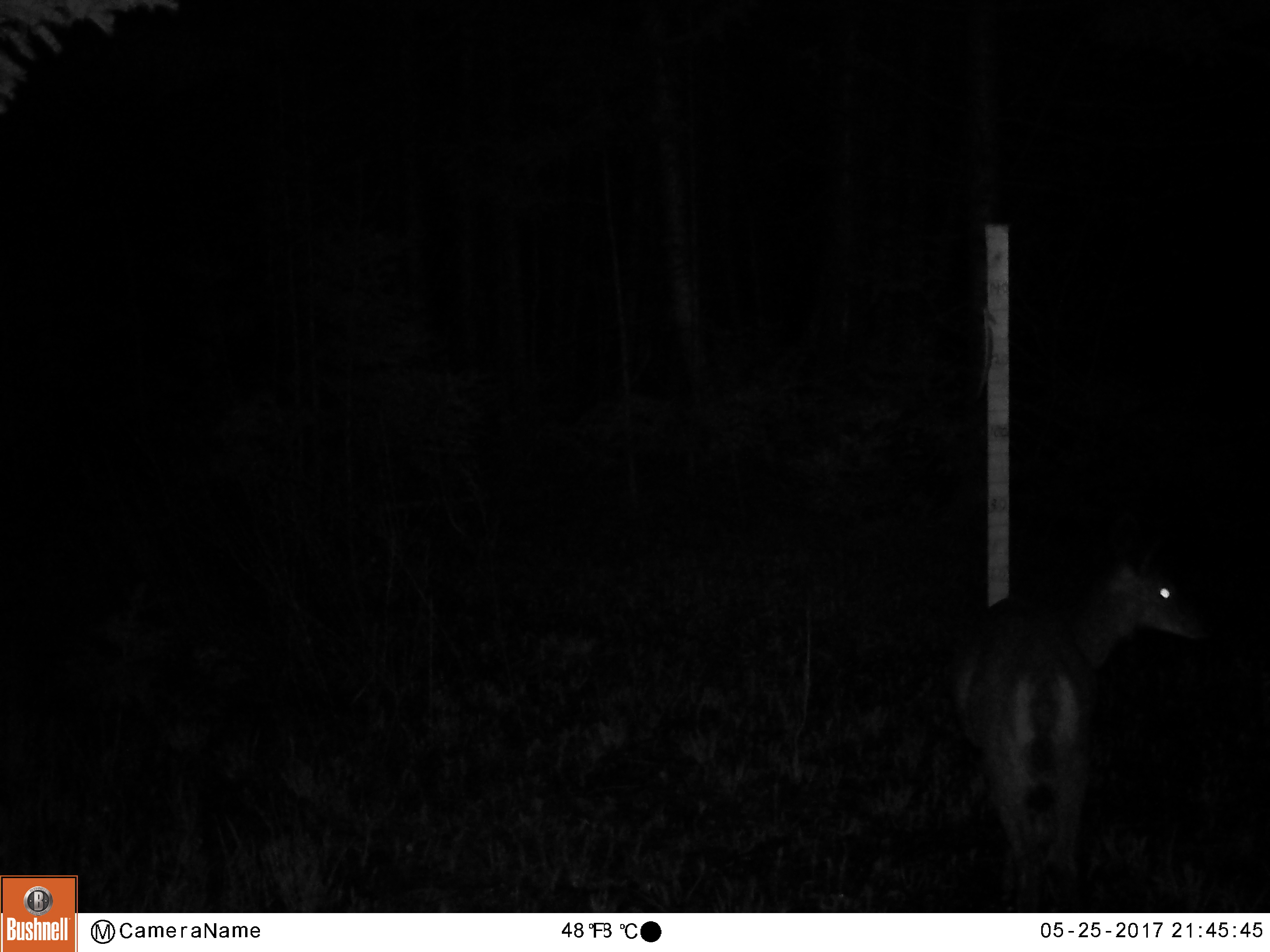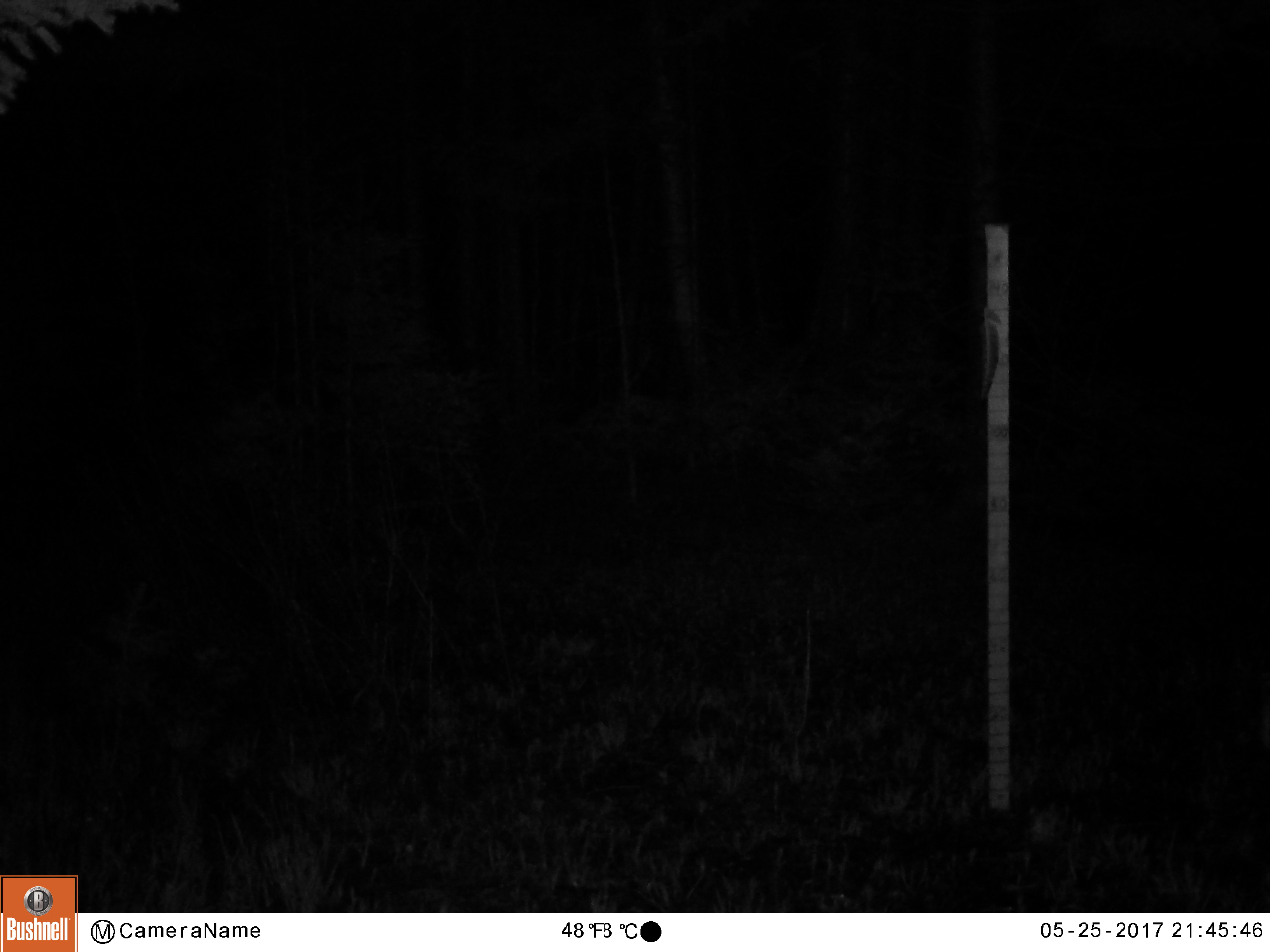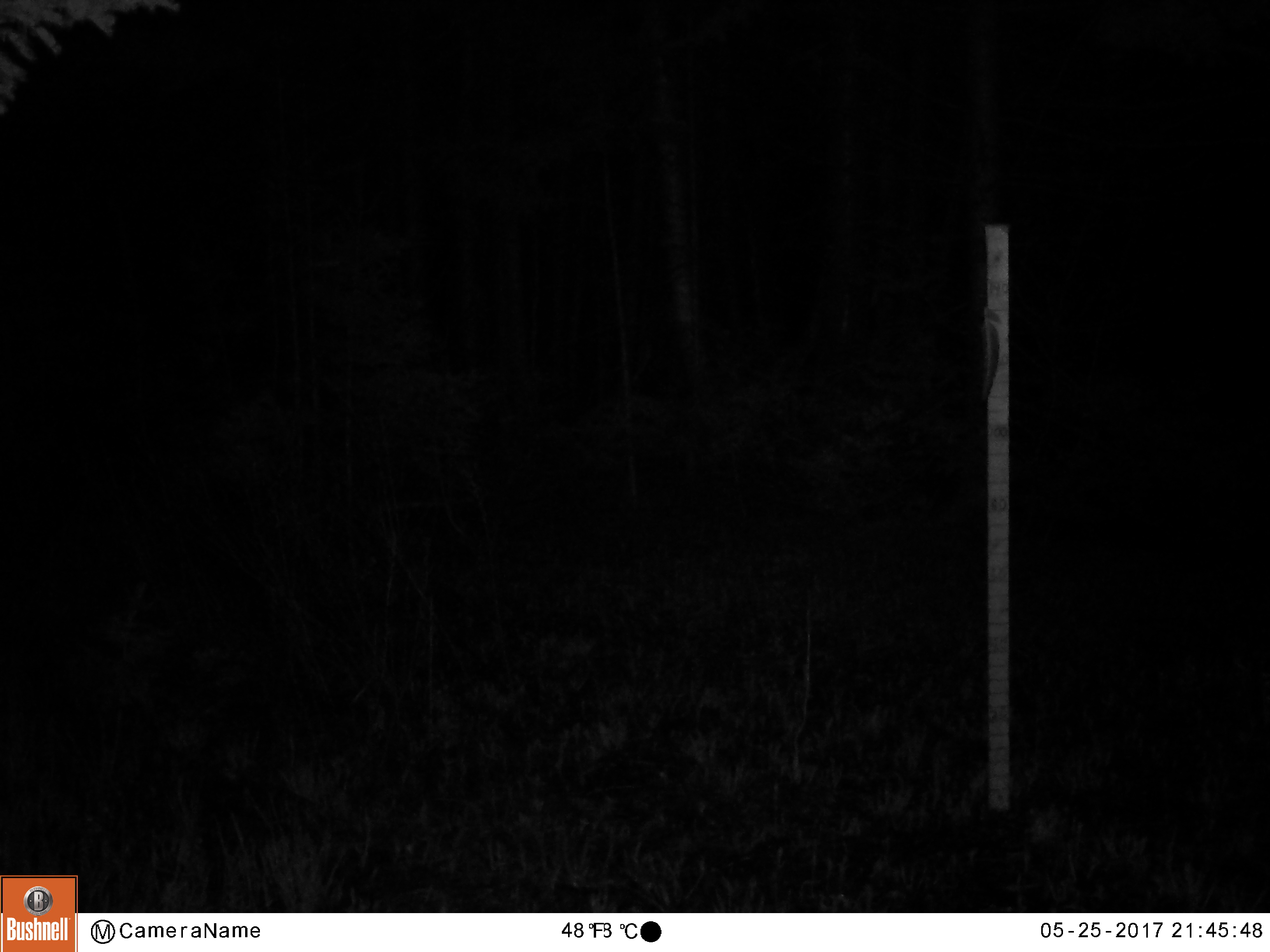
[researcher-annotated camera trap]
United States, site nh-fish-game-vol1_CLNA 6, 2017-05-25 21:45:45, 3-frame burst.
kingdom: Animalia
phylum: Chordata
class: Mammalia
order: Artiodactyla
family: Cervidae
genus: Odocoileus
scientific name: Odocoileus virginianus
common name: white-tailed deer